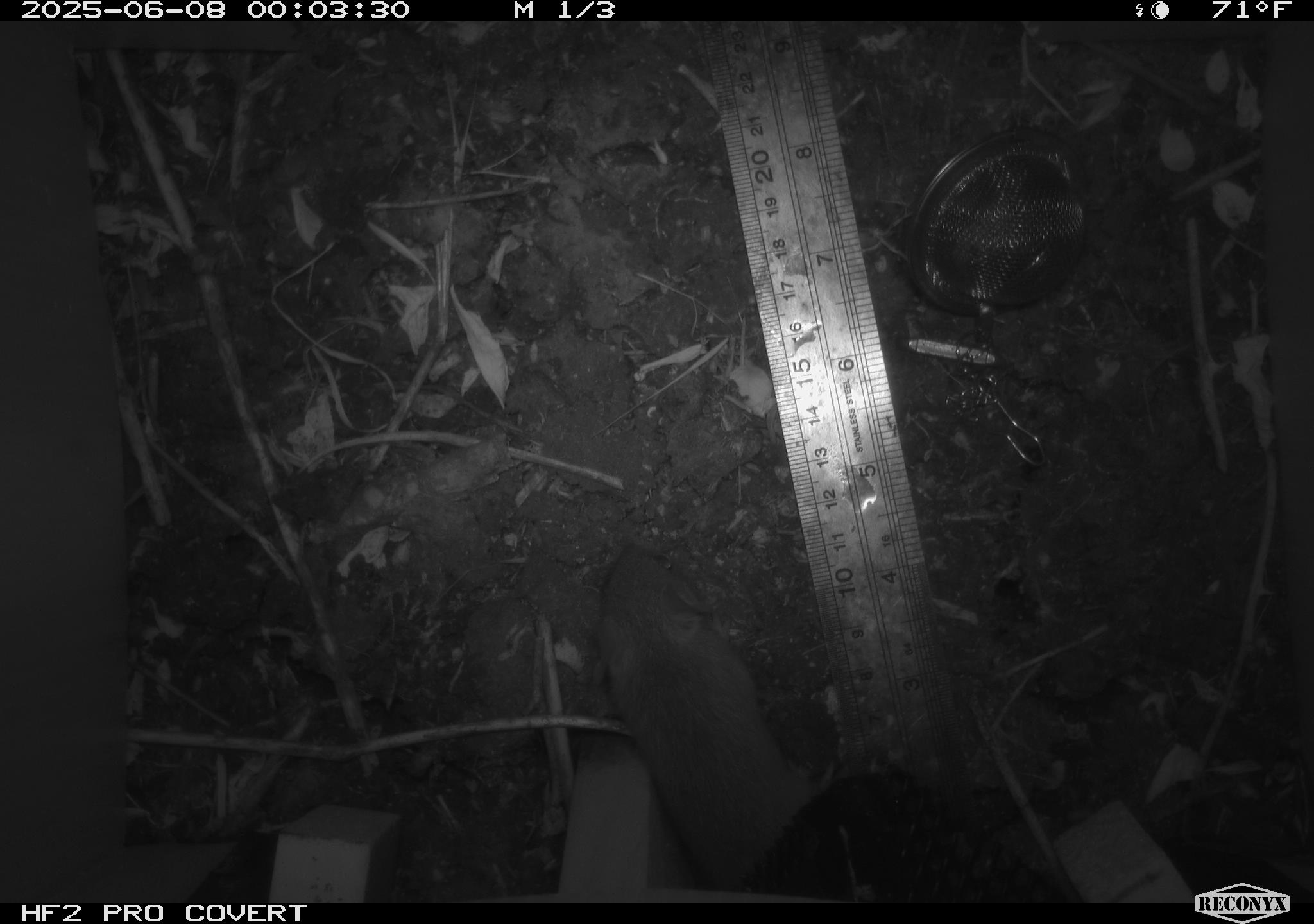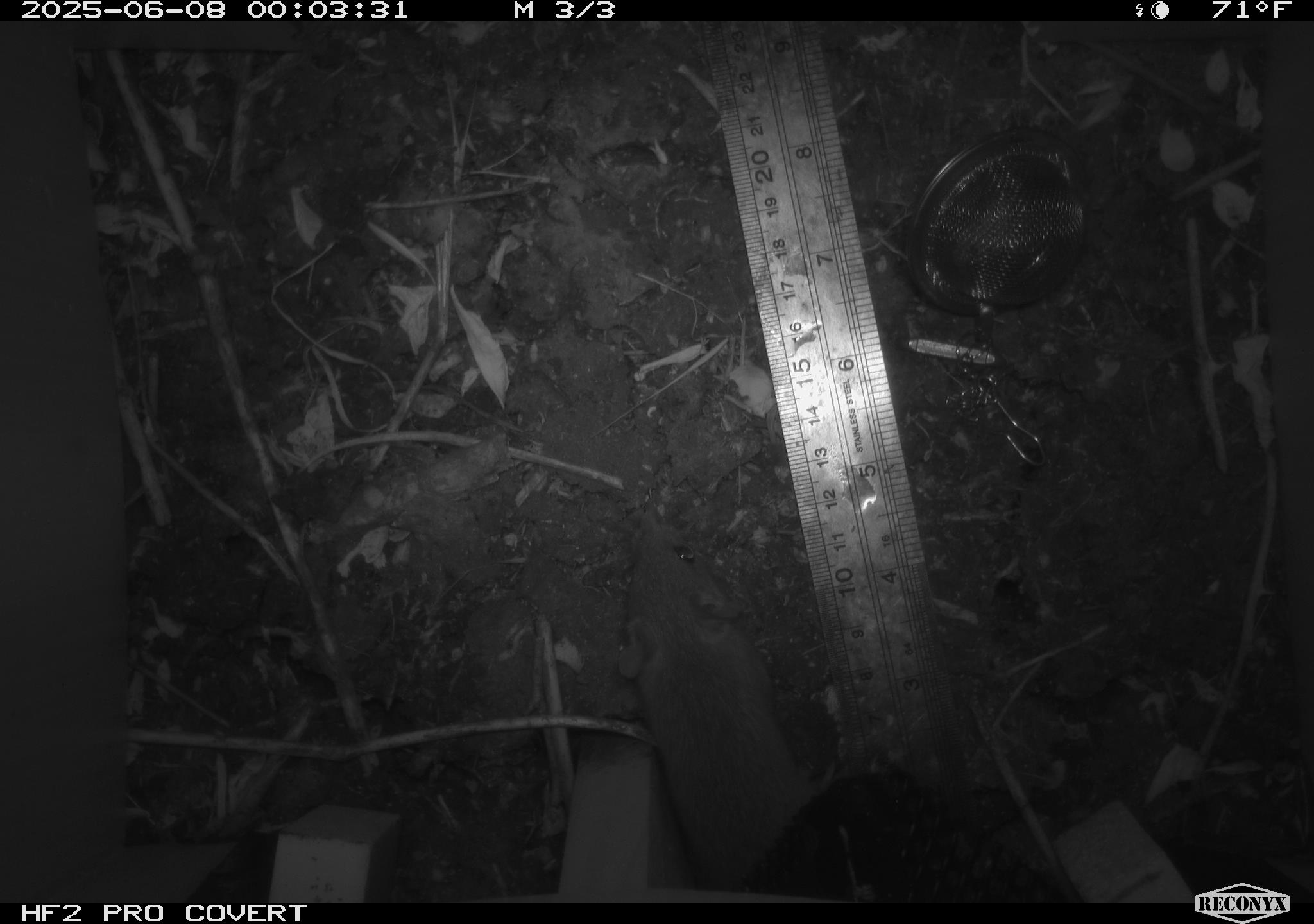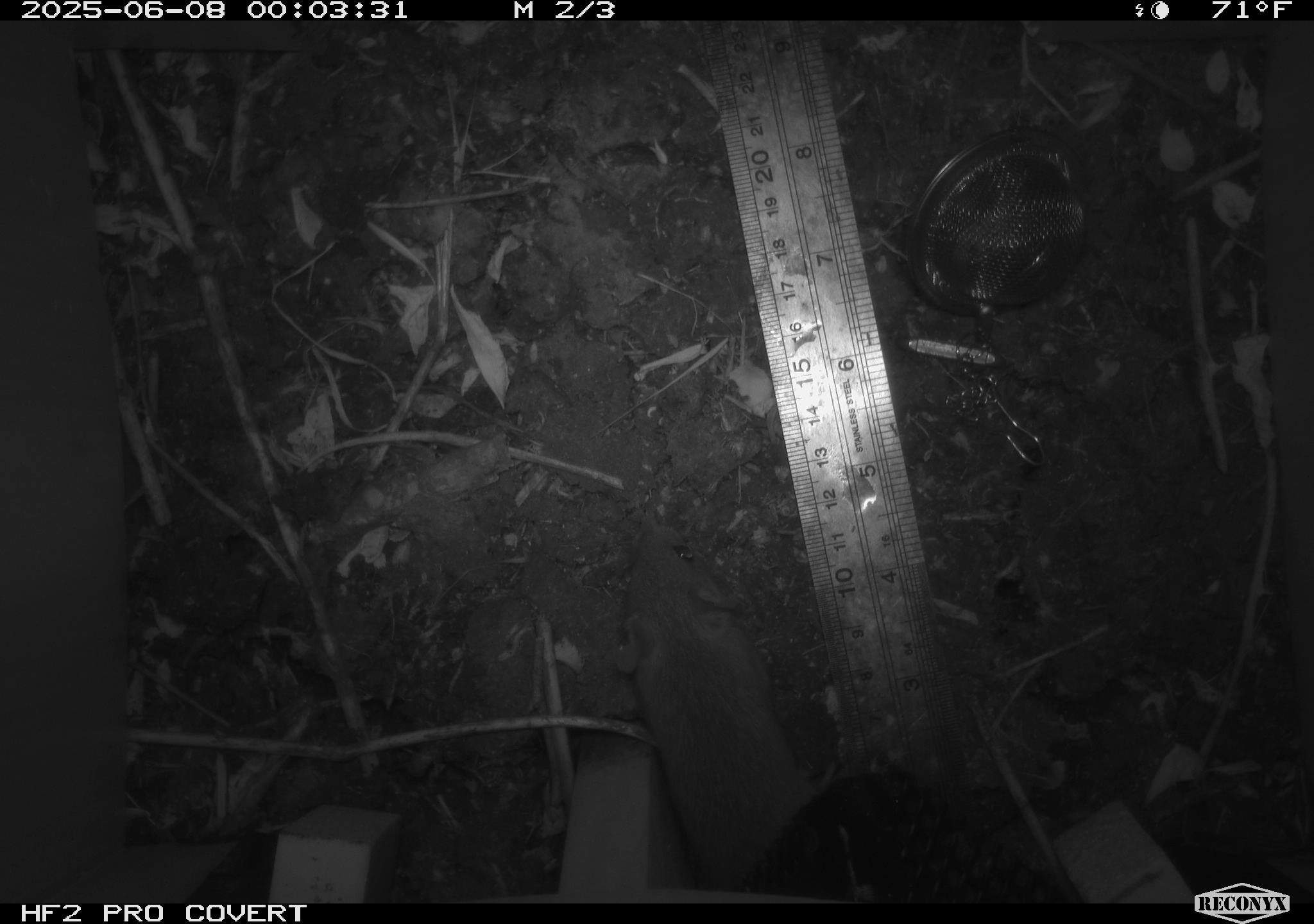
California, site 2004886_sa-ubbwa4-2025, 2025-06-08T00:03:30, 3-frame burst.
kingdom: Animalia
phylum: Chordata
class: Mammalia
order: Rodentia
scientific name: Rodentia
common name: rodent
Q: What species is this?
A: Rodent (Rodentia).